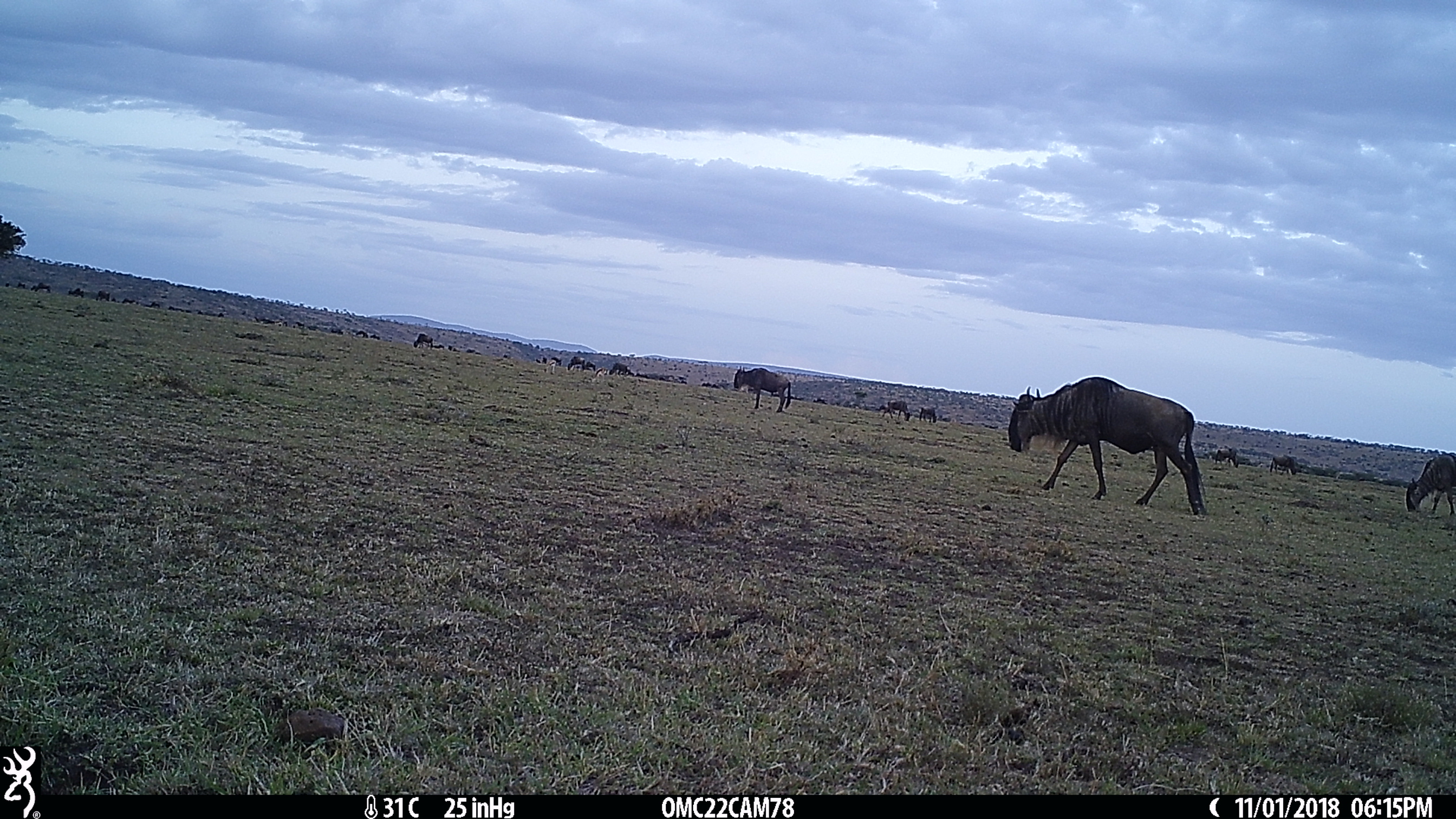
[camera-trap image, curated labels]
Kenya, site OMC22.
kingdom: Animalia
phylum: Chordata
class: Mammalia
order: Artiodactyla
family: Bovidae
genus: Connochaetes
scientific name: Connochaetes taurinus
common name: blue wildebeest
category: wildebeest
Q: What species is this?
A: Wildebeest (blue wildebeest) (Connochaetes taurinus).